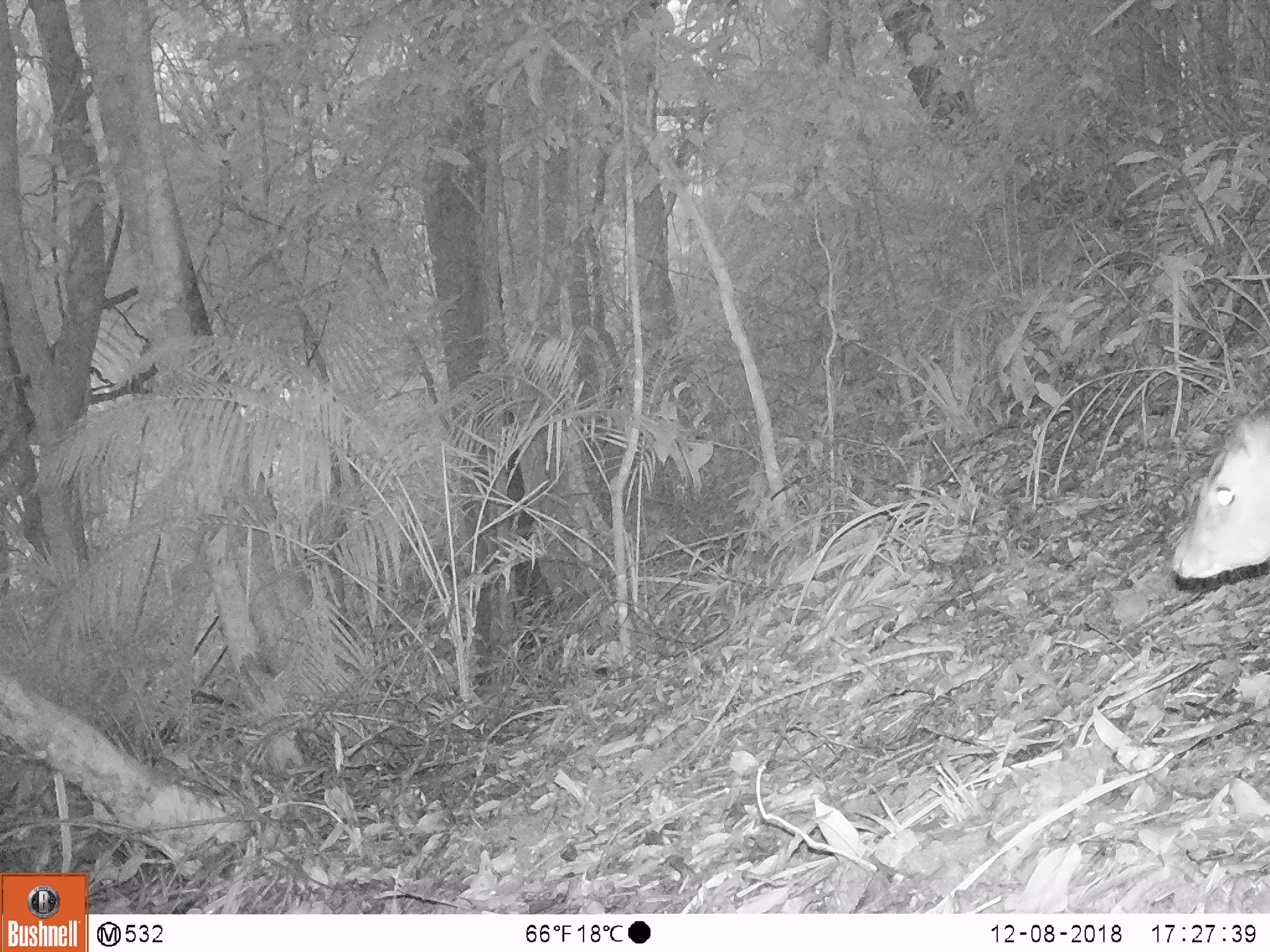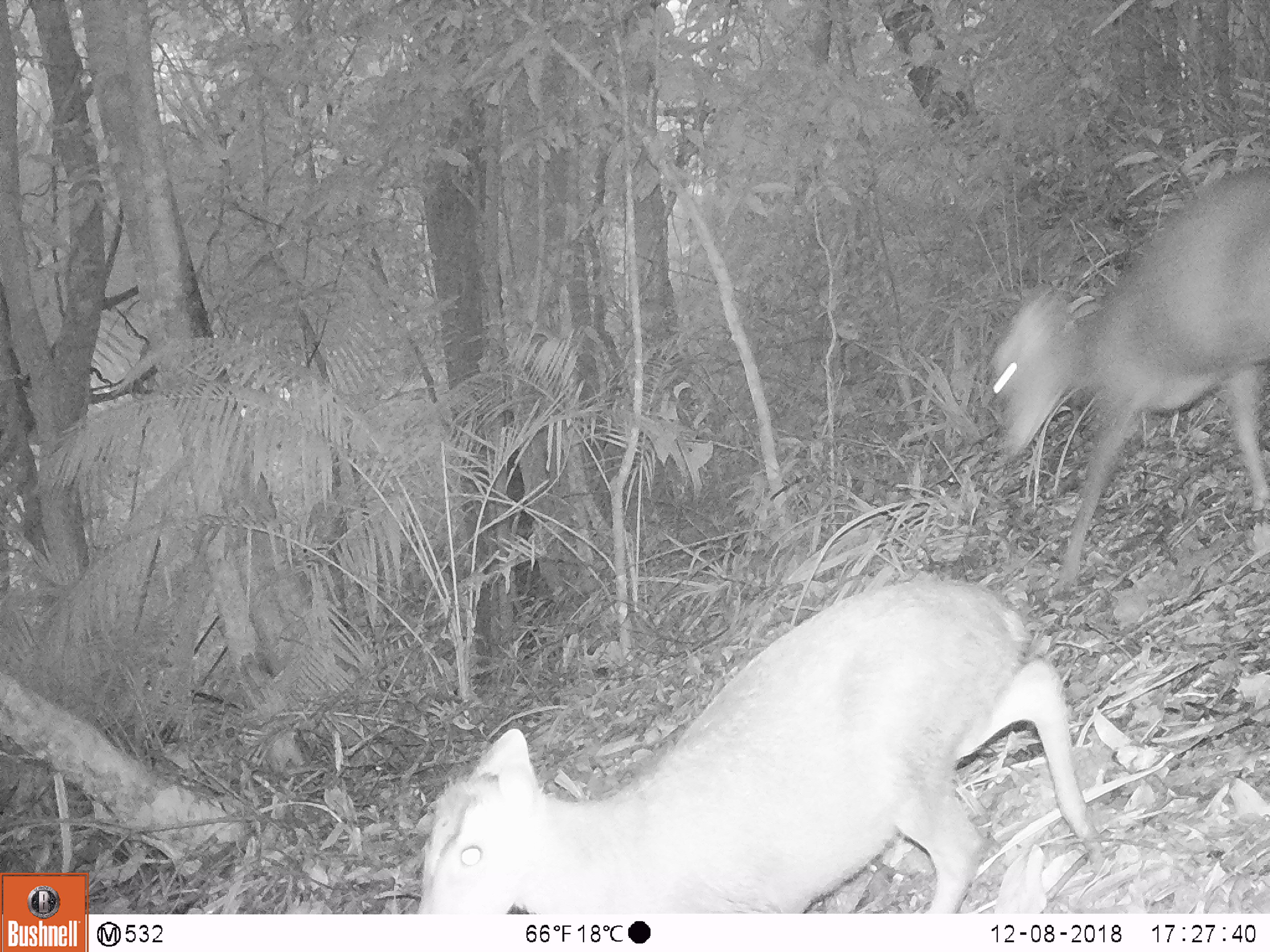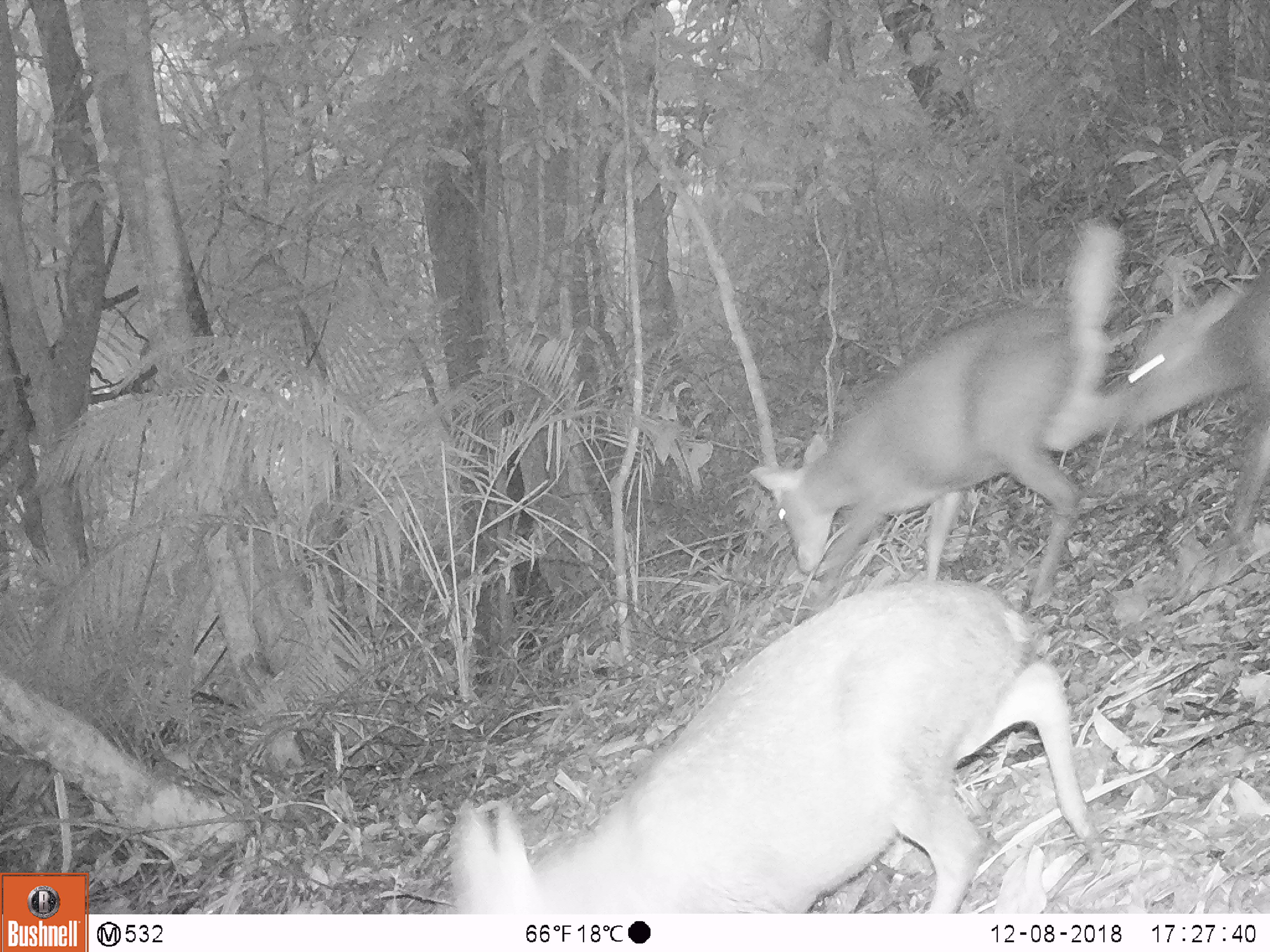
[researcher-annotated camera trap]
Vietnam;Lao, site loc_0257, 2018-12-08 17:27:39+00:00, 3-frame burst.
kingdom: Animalia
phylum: Chordata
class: Mammalia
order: Artiodactyla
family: Cervidae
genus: Muntiacus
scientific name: Muntiacus rooseveltorum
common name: roosevelt's muntjac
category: roosevelts muntjac group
Roosevelts muntjac group (roosevelt's muntjac) (Muntiacus rooseveltorum). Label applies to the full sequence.